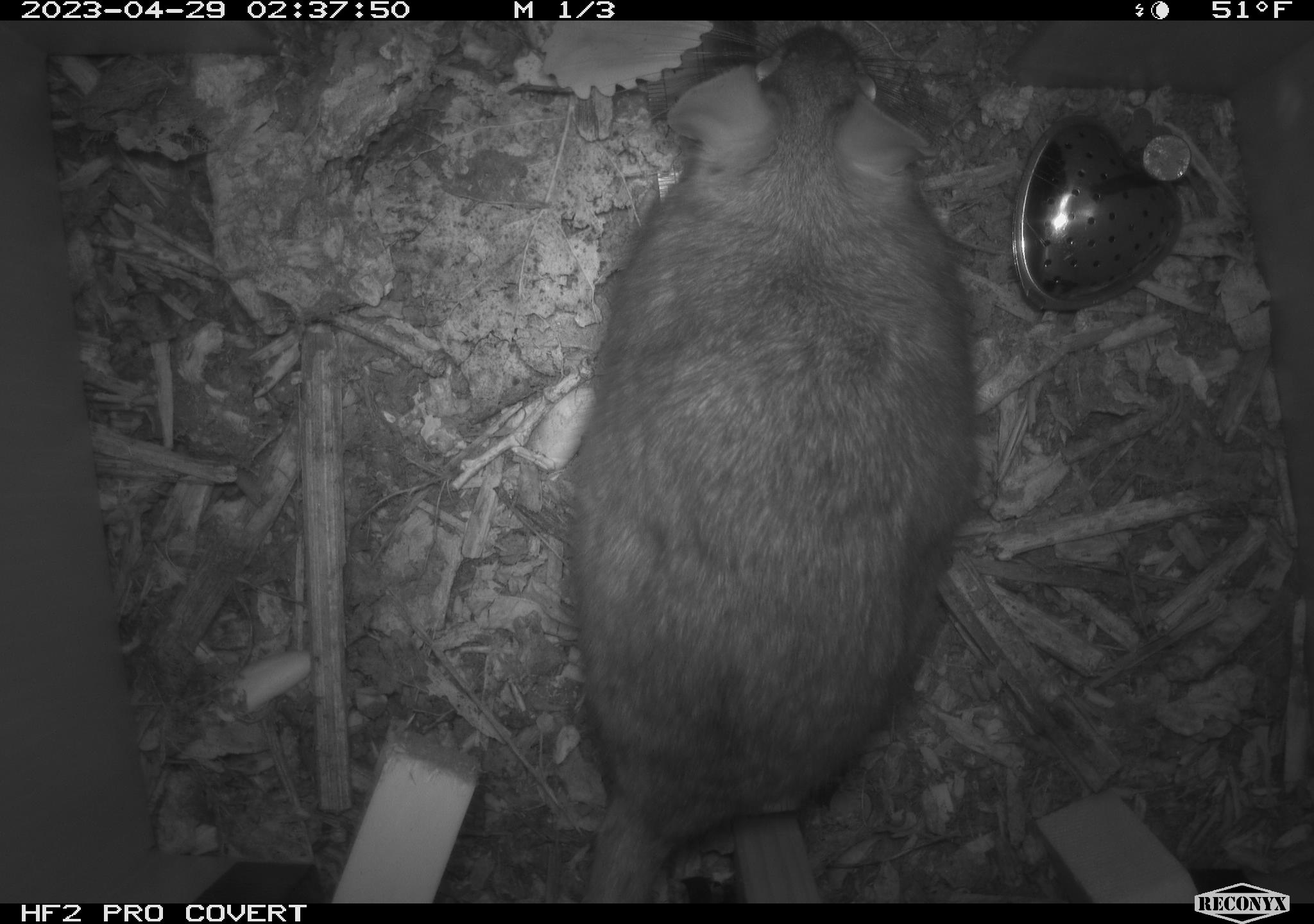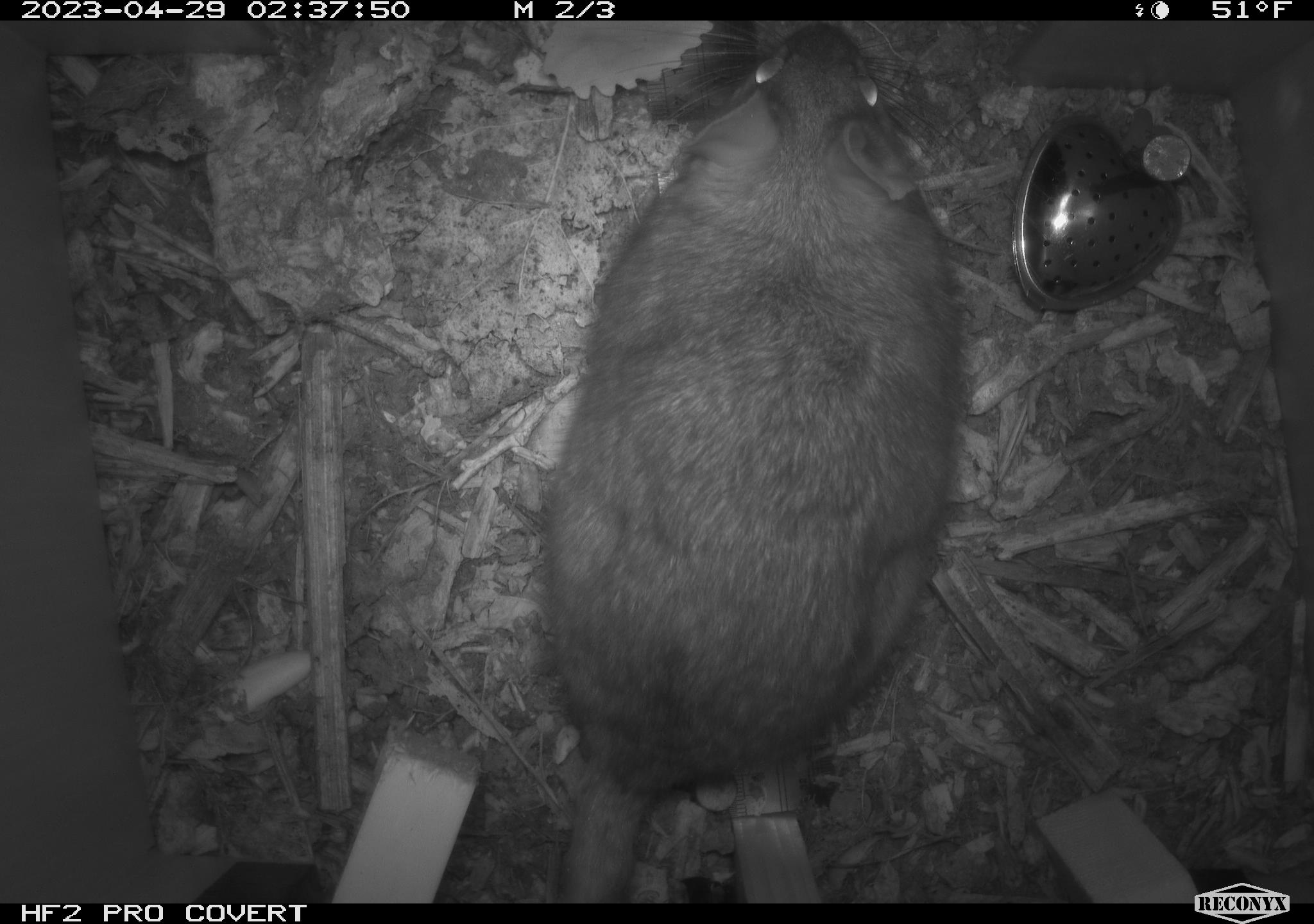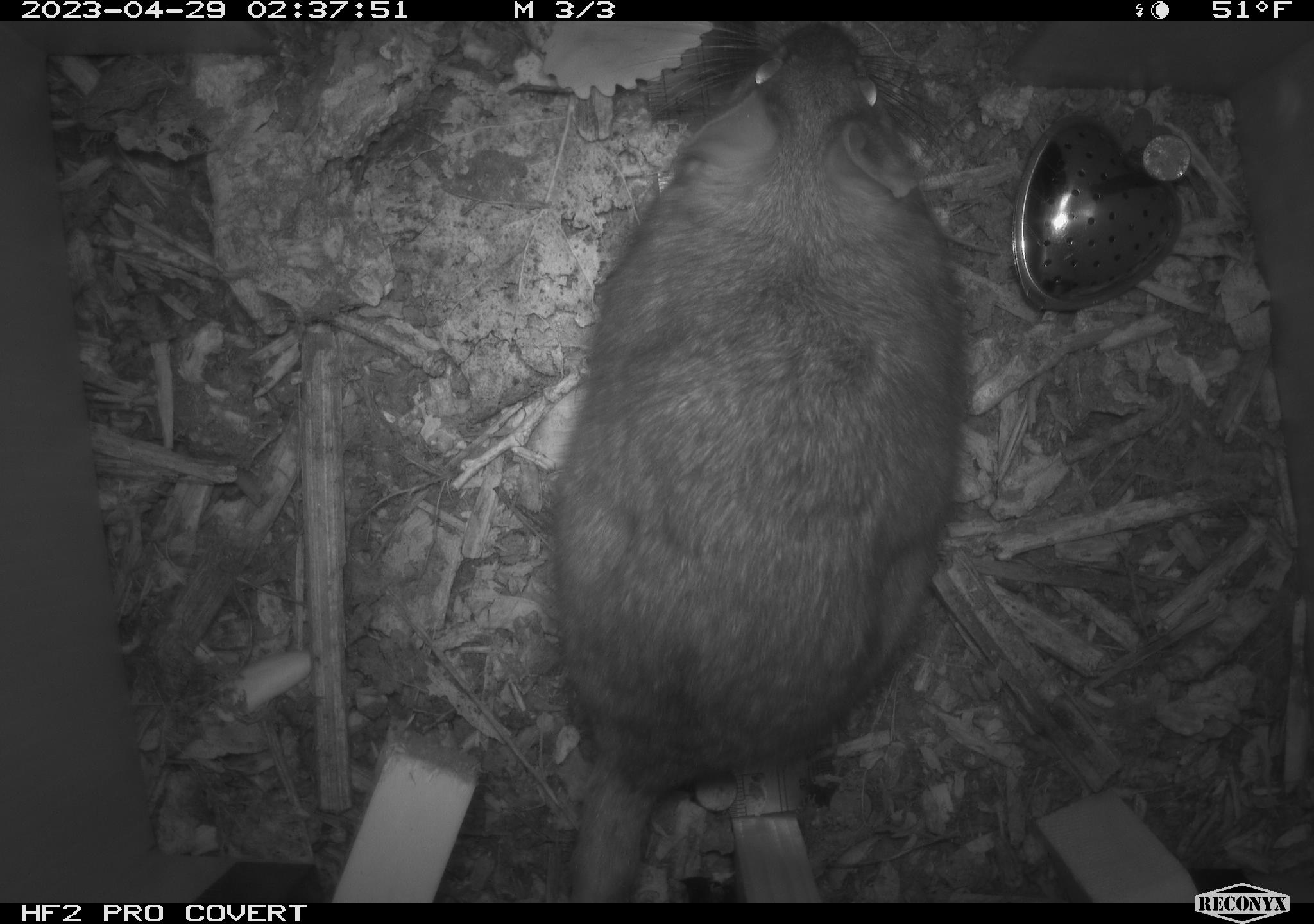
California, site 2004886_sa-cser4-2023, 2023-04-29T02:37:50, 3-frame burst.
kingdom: Animalia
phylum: Chordata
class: Mammalia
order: Rodentia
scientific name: Rodentia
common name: woodrat or rat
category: woodrat or rat species